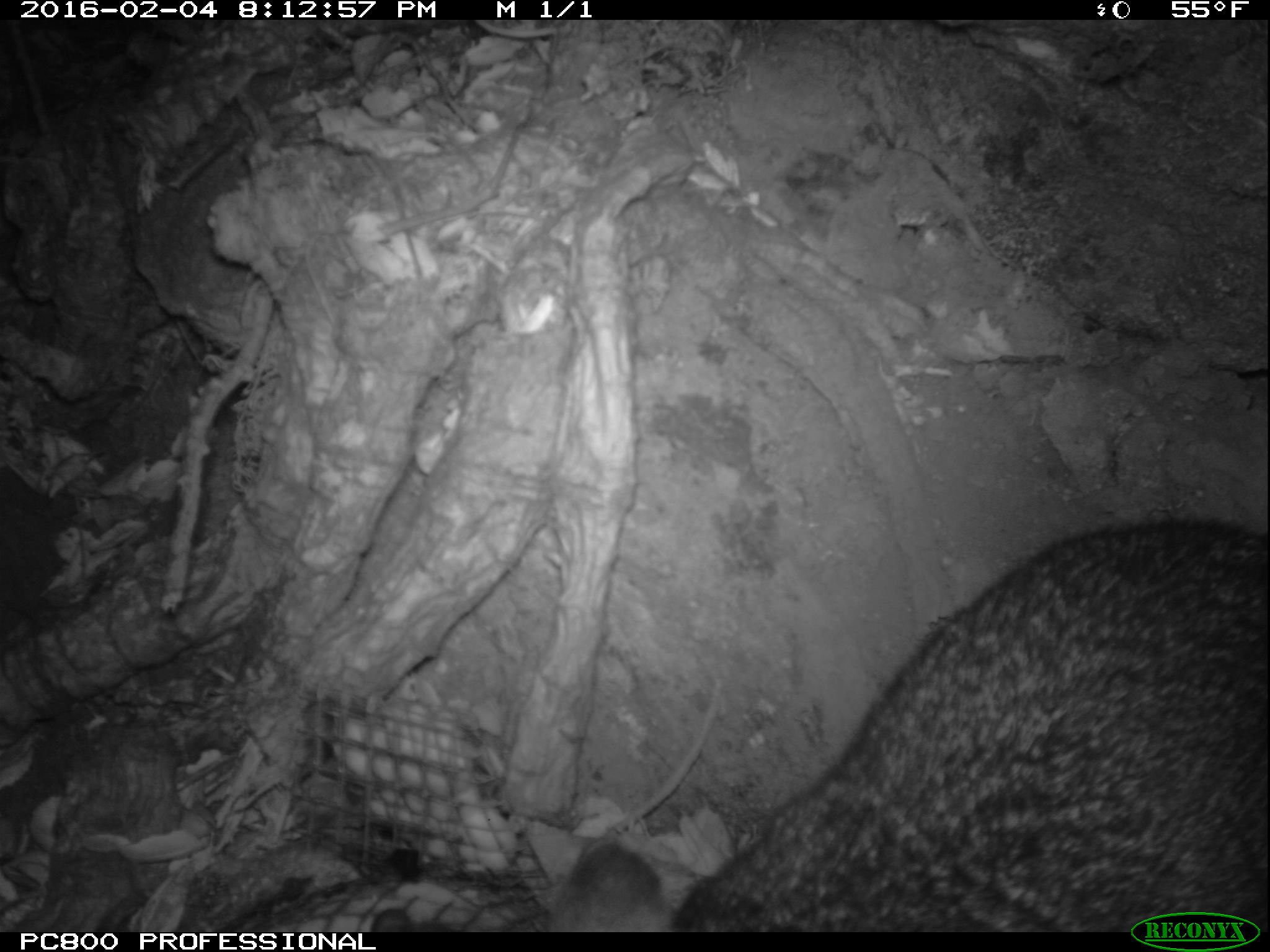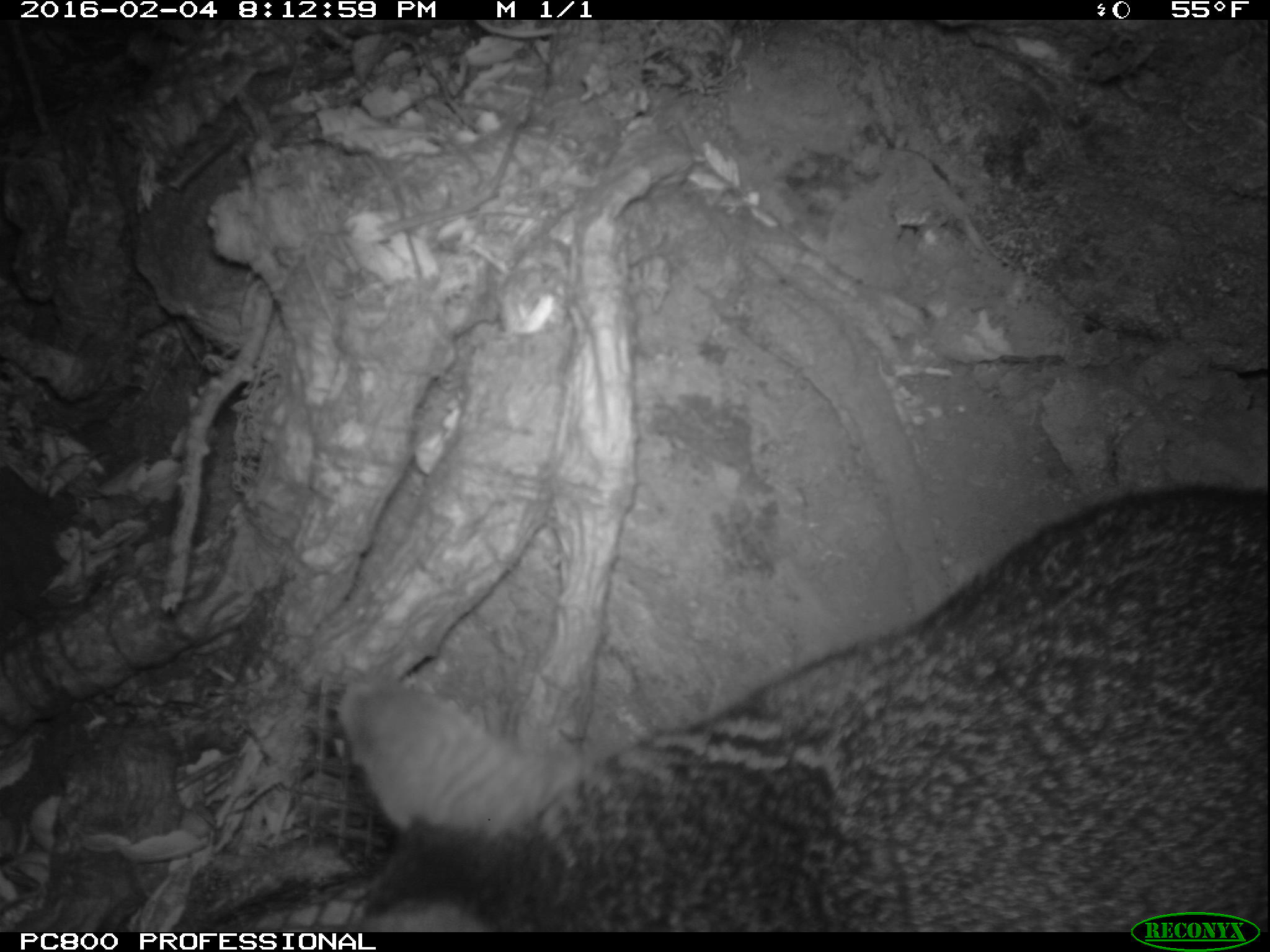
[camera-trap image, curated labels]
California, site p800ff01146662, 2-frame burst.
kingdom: Animalia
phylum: Chordata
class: Mammalia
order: Carnivora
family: Canidae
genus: Urocyon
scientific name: Urocyon littoralis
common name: island fox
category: fox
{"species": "fox (island fox) (Urocyon littoralis)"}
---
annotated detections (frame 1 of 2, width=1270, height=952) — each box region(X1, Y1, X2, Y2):
fox: region(505, 519, 1269, 930)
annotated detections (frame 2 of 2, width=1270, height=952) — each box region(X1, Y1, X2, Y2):
fox: region(338, 473, 1269, 930)